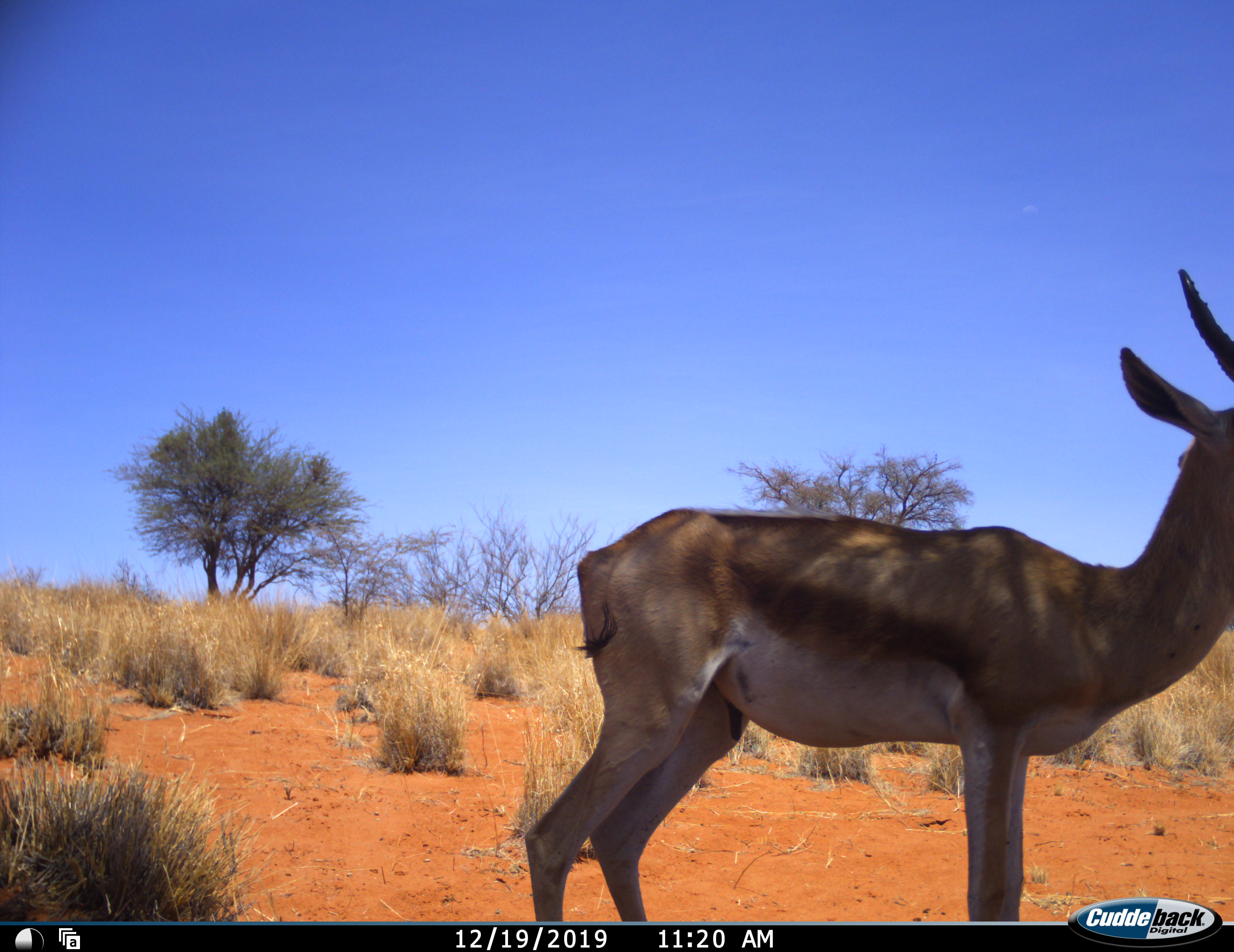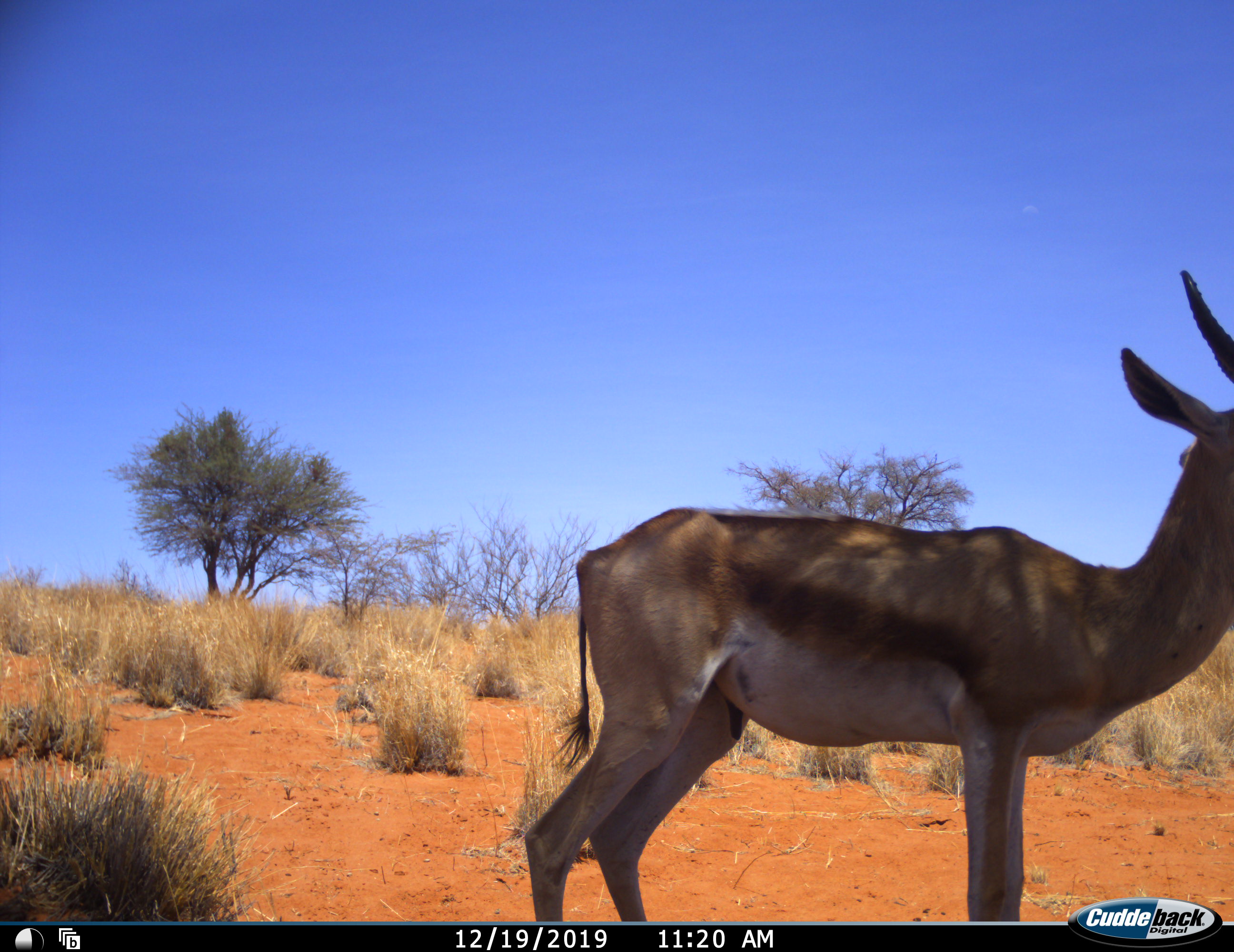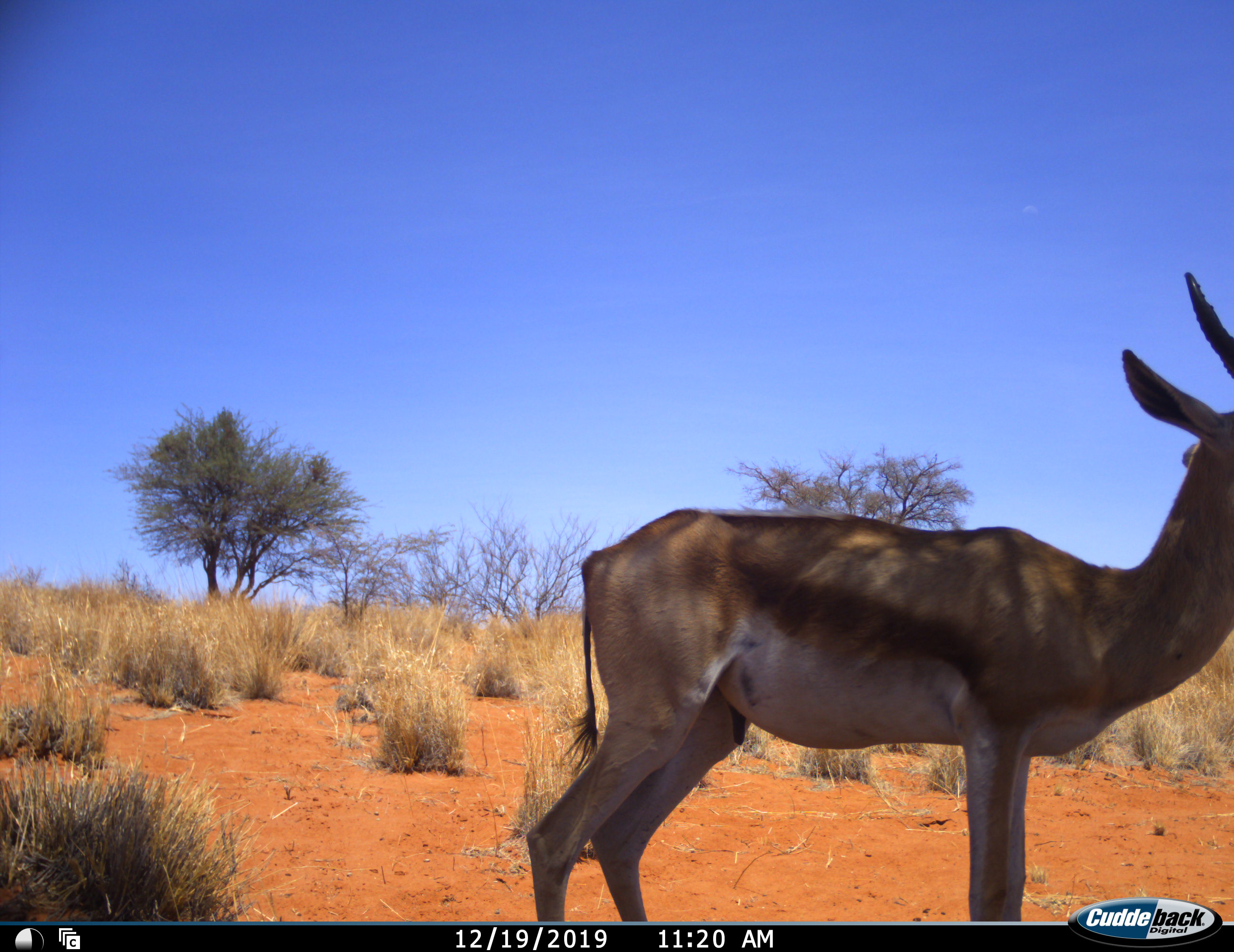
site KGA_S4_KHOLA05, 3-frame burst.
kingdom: Animalia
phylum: Chordata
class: Mammalia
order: Artiodactyla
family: Bovidae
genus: Antidorcas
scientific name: Antidorcas marsupialis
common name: springbok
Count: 1.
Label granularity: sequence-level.